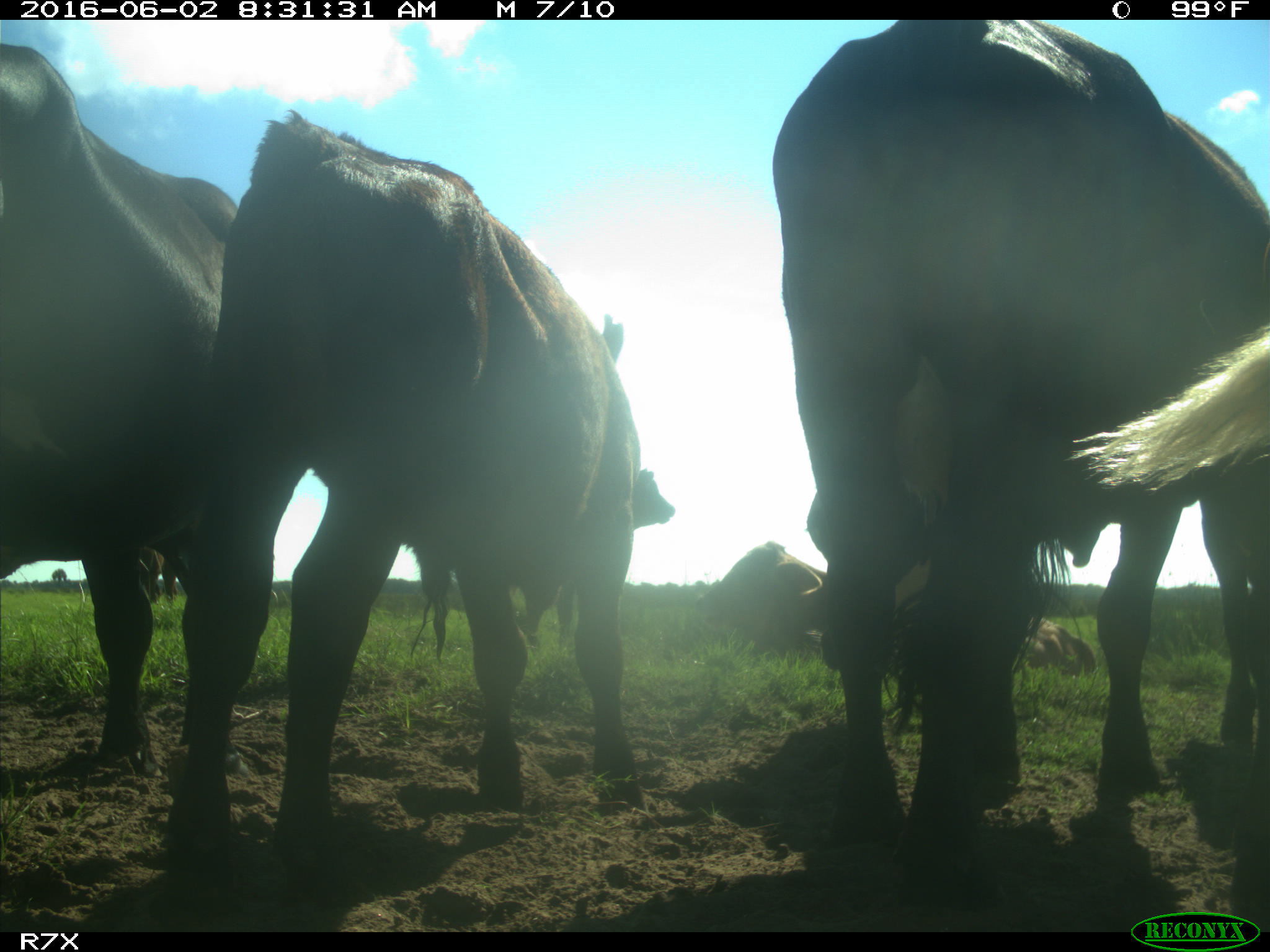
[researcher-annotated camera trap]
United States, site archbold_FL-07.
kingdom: Animalia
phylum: Chordata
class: Mammalia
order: Artiodactyla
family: Bovidae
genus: Bos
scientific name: Bos taurus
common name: domestic cow